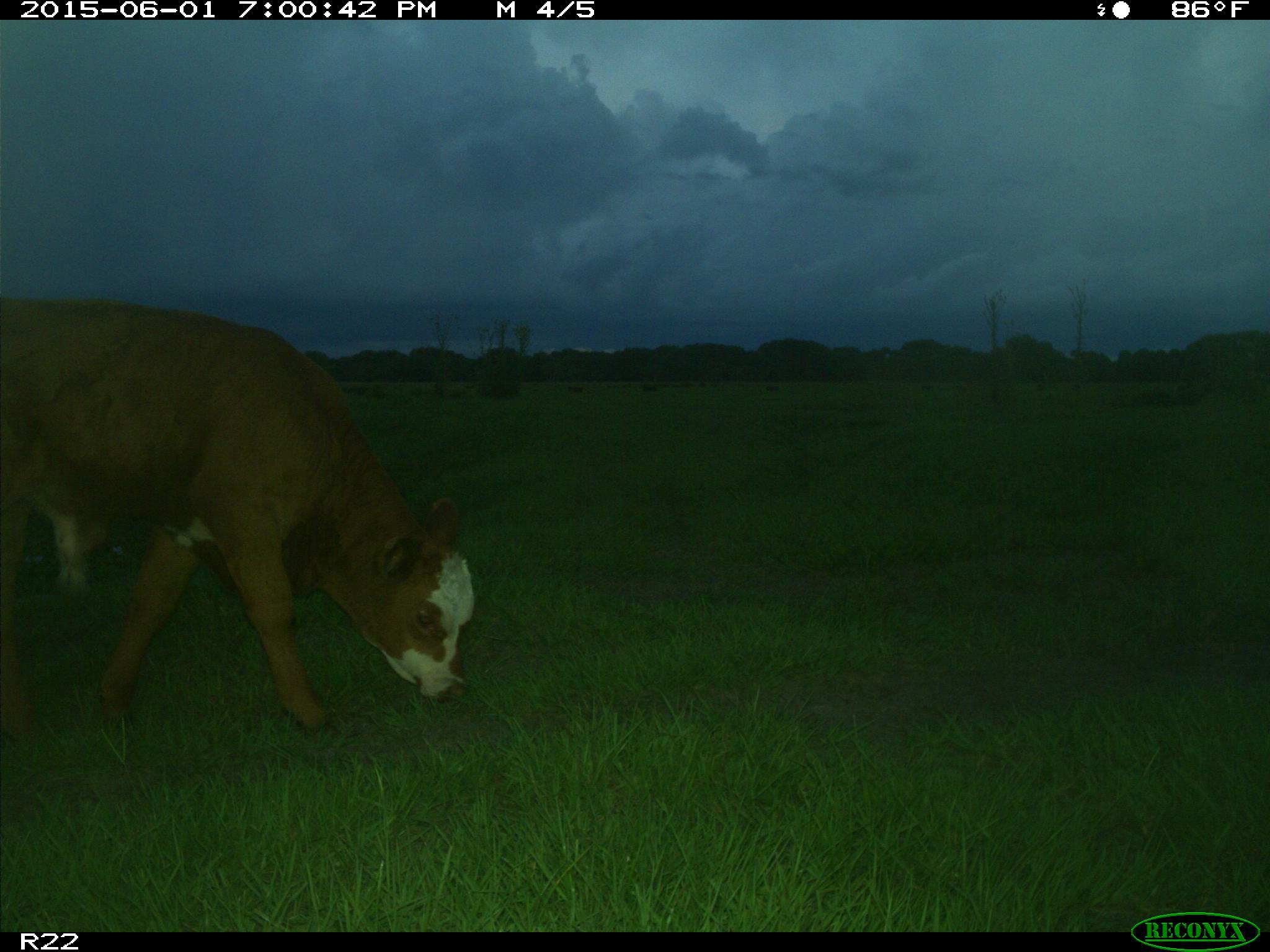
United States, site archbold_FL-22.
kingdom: Animalia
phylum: Chordata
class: Mammalia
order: Artiodactyla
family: Bovidae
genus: Bos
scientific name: Bos taurus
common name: domestic cow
Bos taurus (domestic cow).